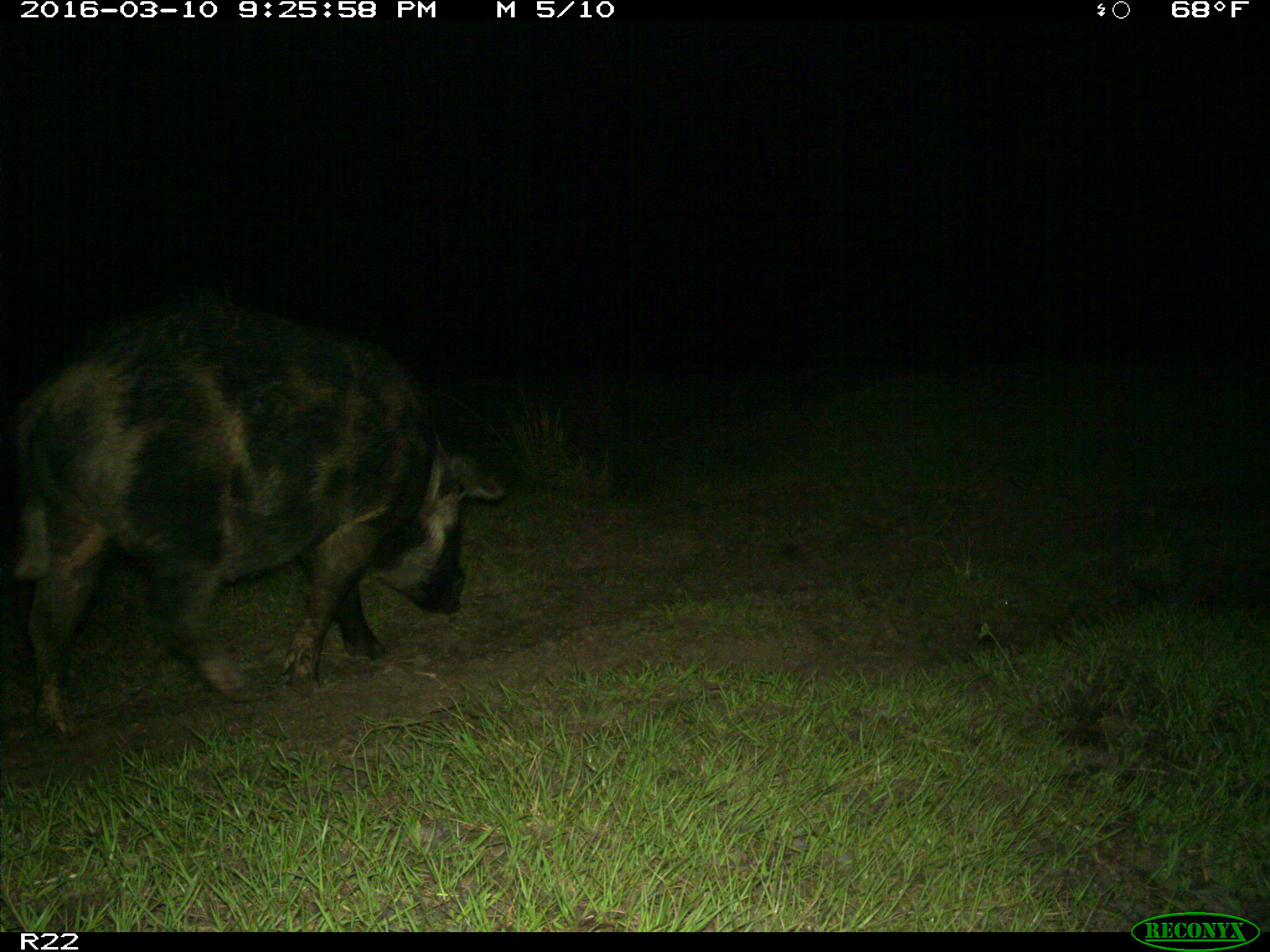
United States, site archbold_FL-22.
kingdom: Animalia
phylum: Chordata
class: Mammalia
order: Artiodactyla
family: Suidae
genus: Sus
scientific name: Sus scrofa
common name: wild boar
Sus scrofa (wild boar).